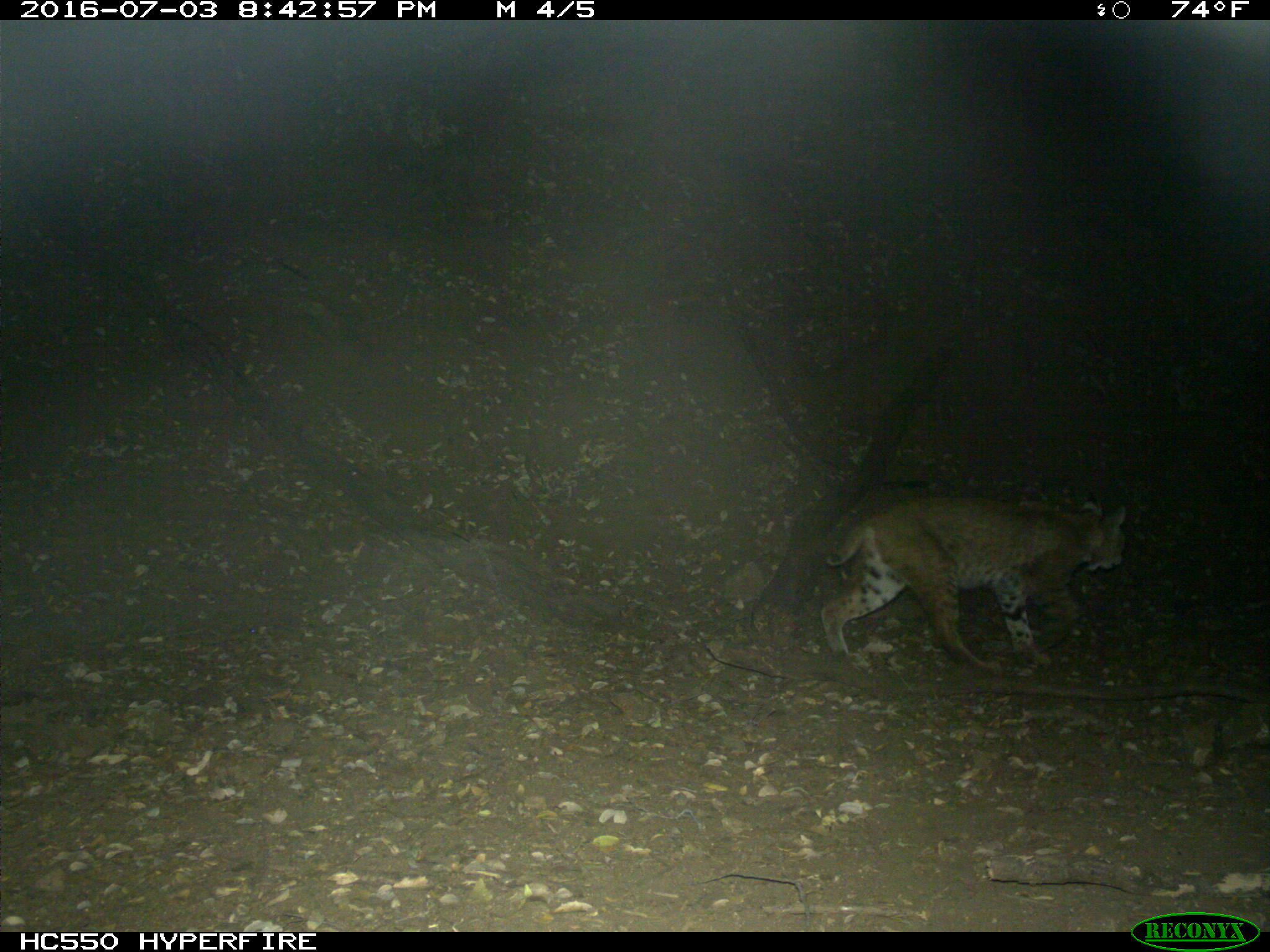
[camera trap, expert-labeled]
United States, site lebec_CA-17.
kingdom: Animalia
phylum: Chordata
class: Mammalia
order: Carnivora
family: Felidae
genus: Lynx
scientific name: Lynx rufus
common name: bobcat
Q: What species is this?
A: Lynx rufus (bobcat).